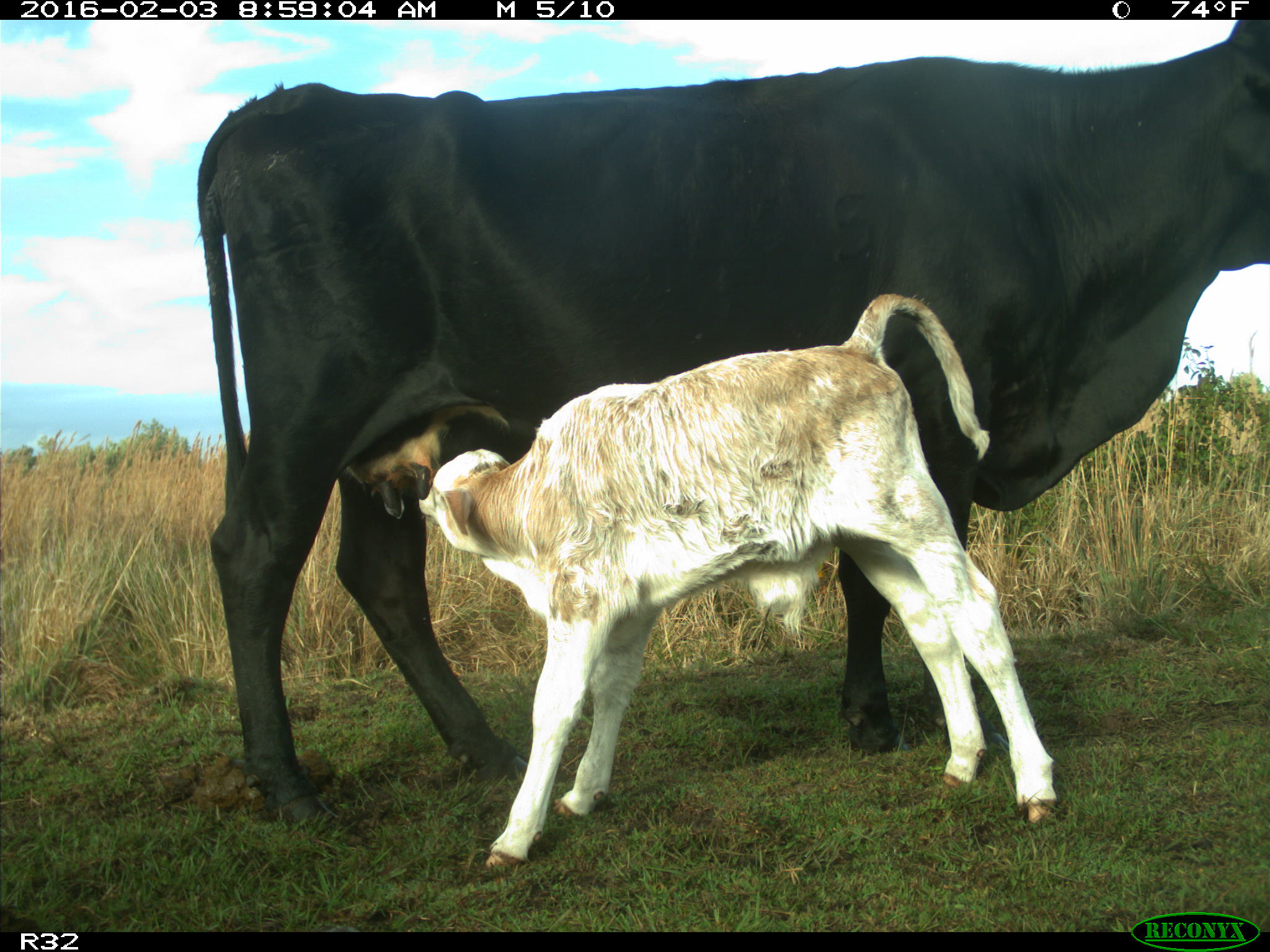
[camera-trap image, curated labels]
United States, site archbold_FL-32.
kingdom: Animalia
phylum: Chordata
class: Mammalia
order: Artiodactyla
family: Bovidae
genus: Bos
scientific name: Bos taurus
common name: domestic cow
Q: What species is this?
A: Bos taurus (domestic cow).